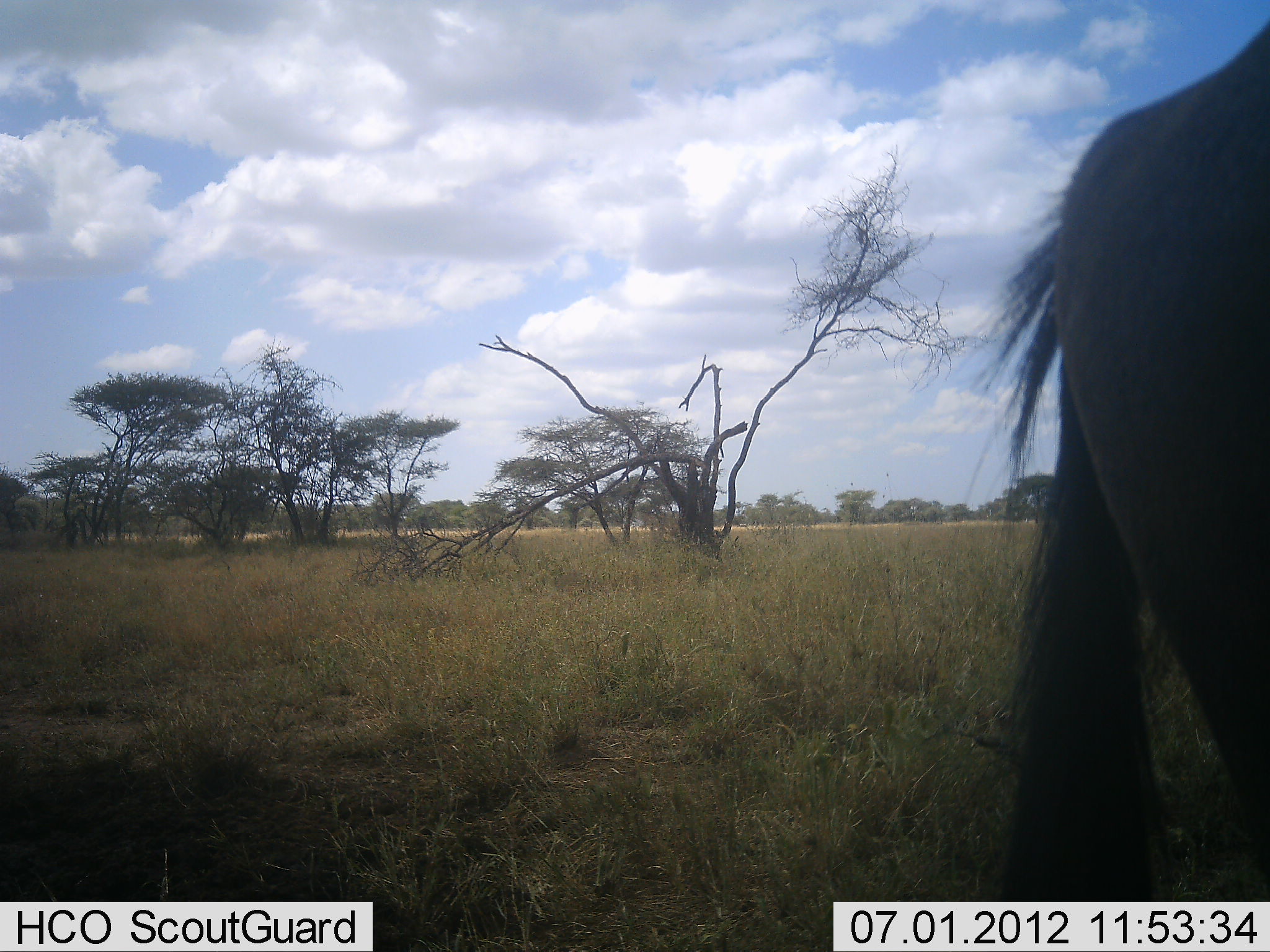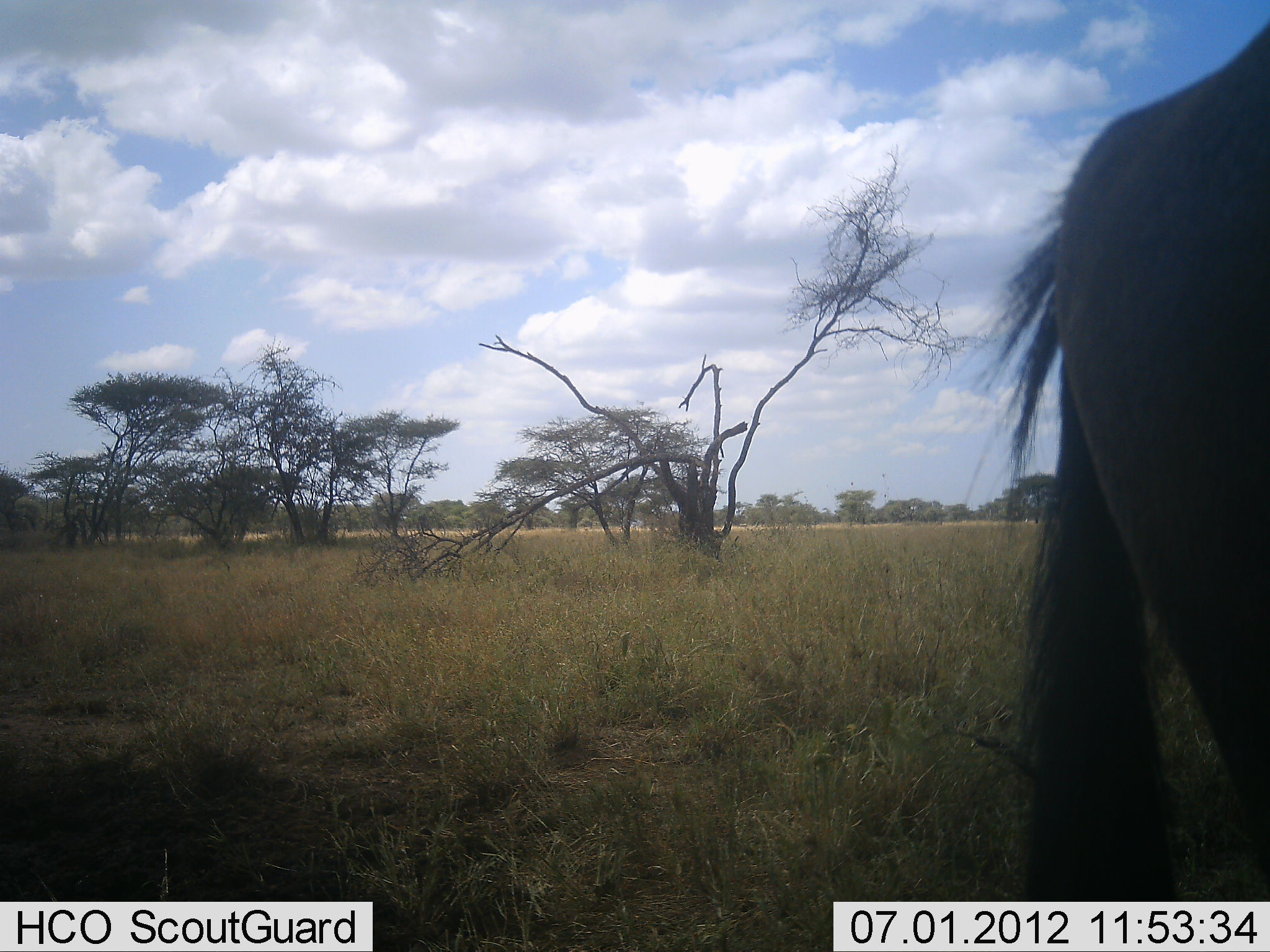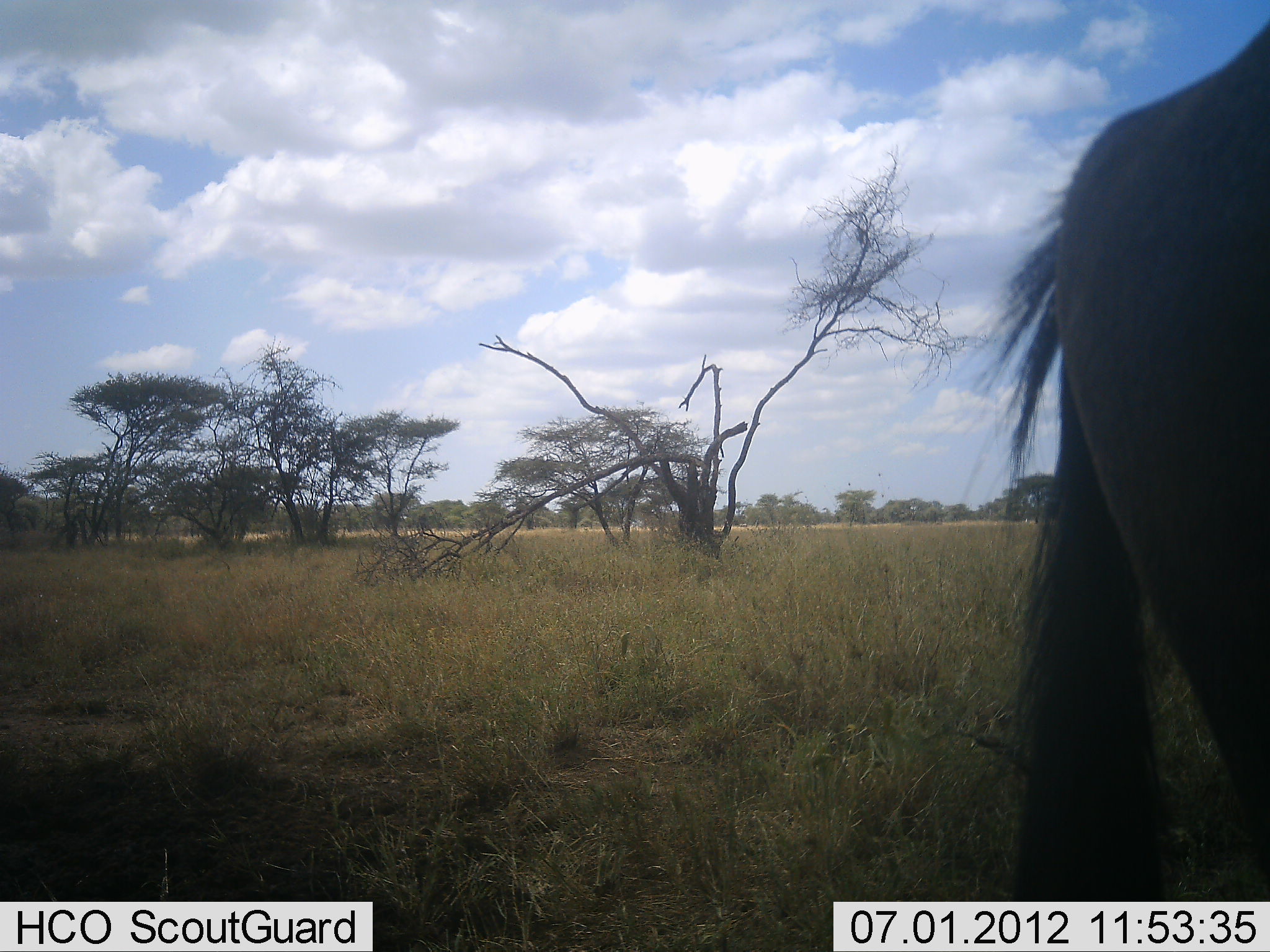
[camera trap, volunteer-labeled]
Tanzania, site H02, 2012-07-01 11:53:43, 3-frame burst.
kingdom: Animalia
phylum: Chordata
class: Mammalia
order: Artiodactyla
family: Bovidae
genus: Connochaetes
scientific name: Connochaetes taurinus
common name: blue wildebeest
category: wildebeest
Wildebeest (blue wildebeest) (Connochaetes taurinus), count 1. Behavior (volunteer vote fractions): standing 100%, resting 0%, moving 0%, interacting 0%. Young present (vote fraction): 0%. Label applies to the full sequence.